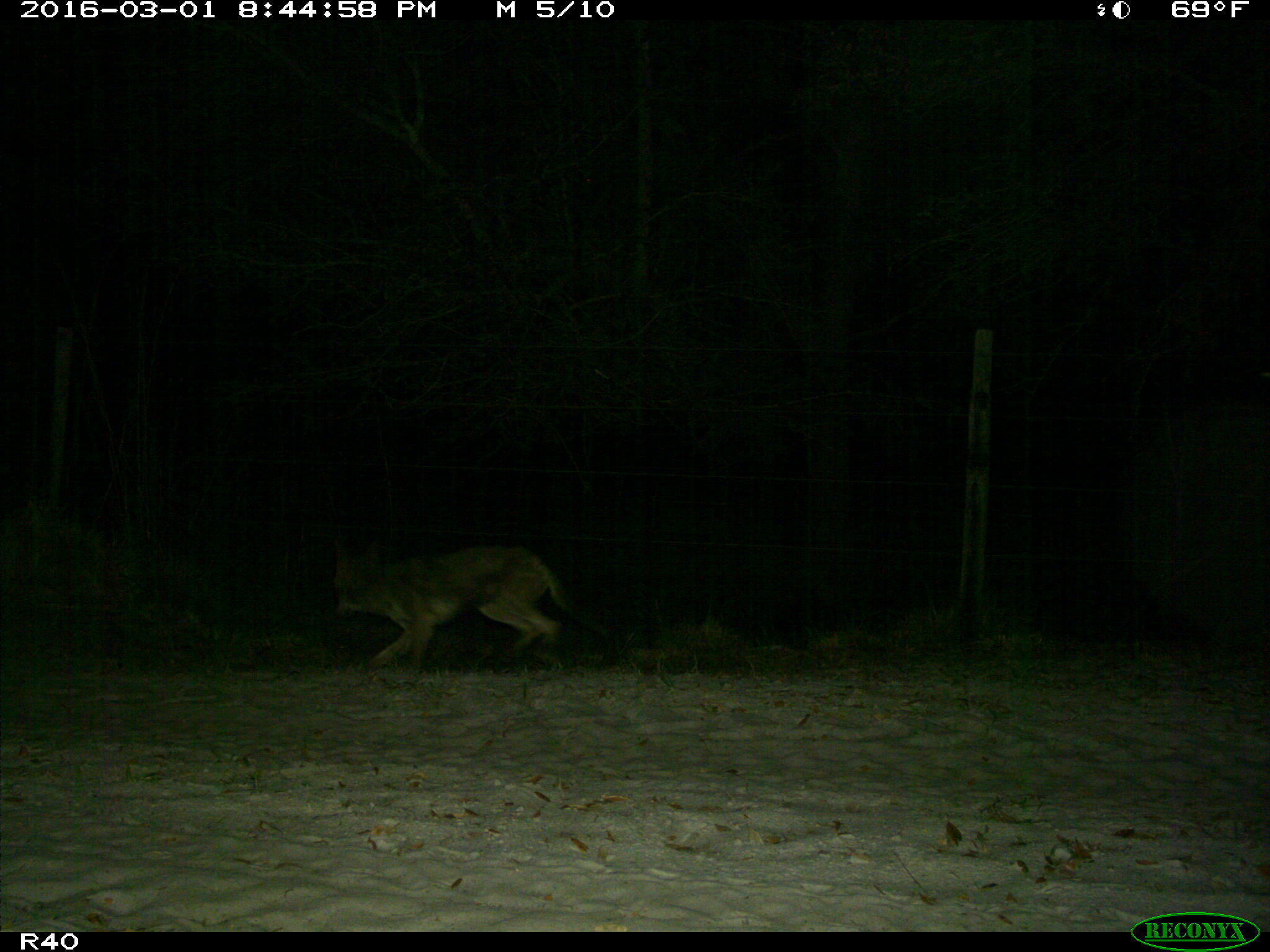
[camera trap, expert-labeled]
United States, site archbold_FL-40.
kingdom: Animalia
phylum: Chordata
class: Mammalia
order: Carnivora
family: Canidae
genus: Canis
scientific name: Canis latrans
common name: coyote